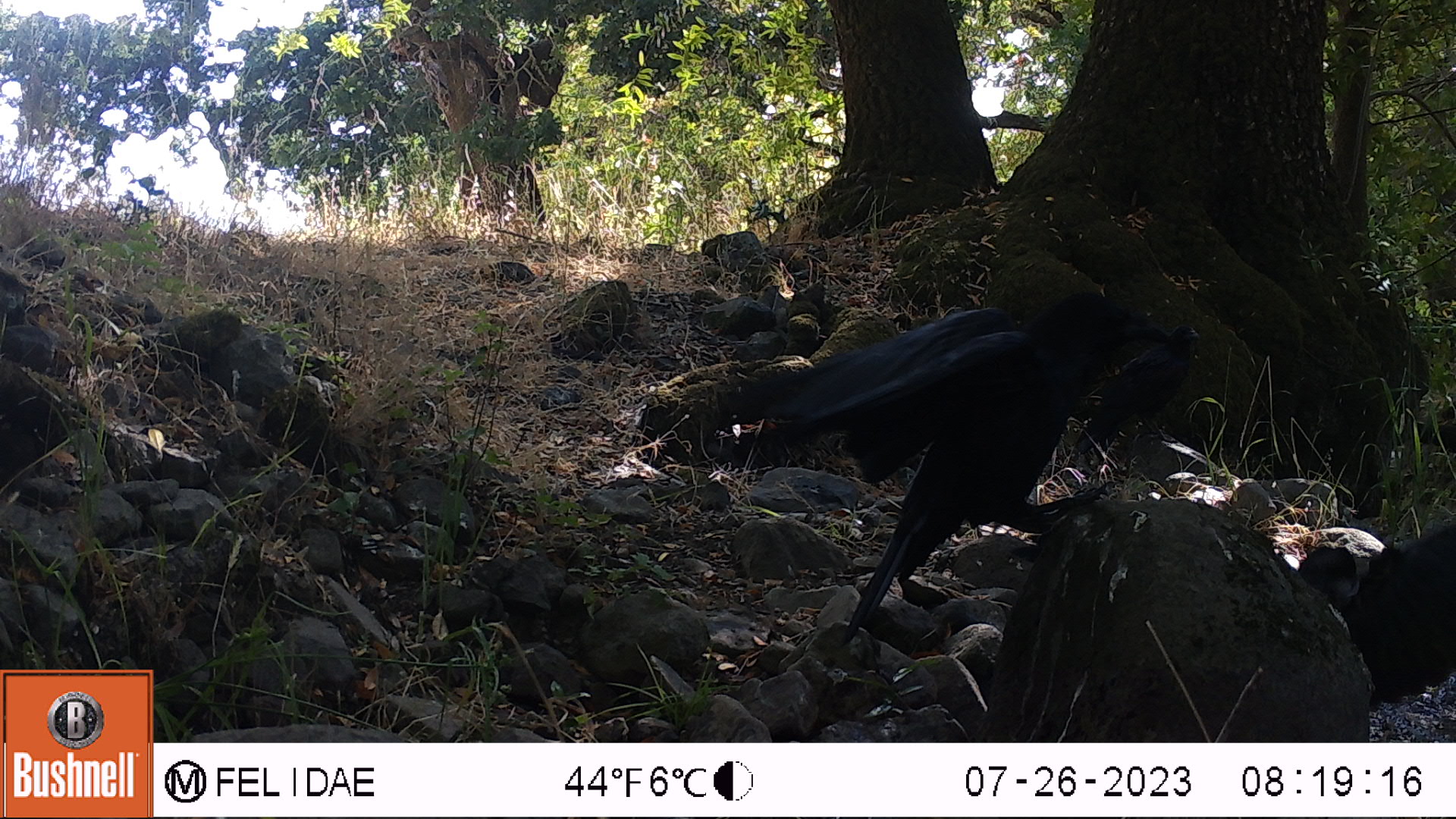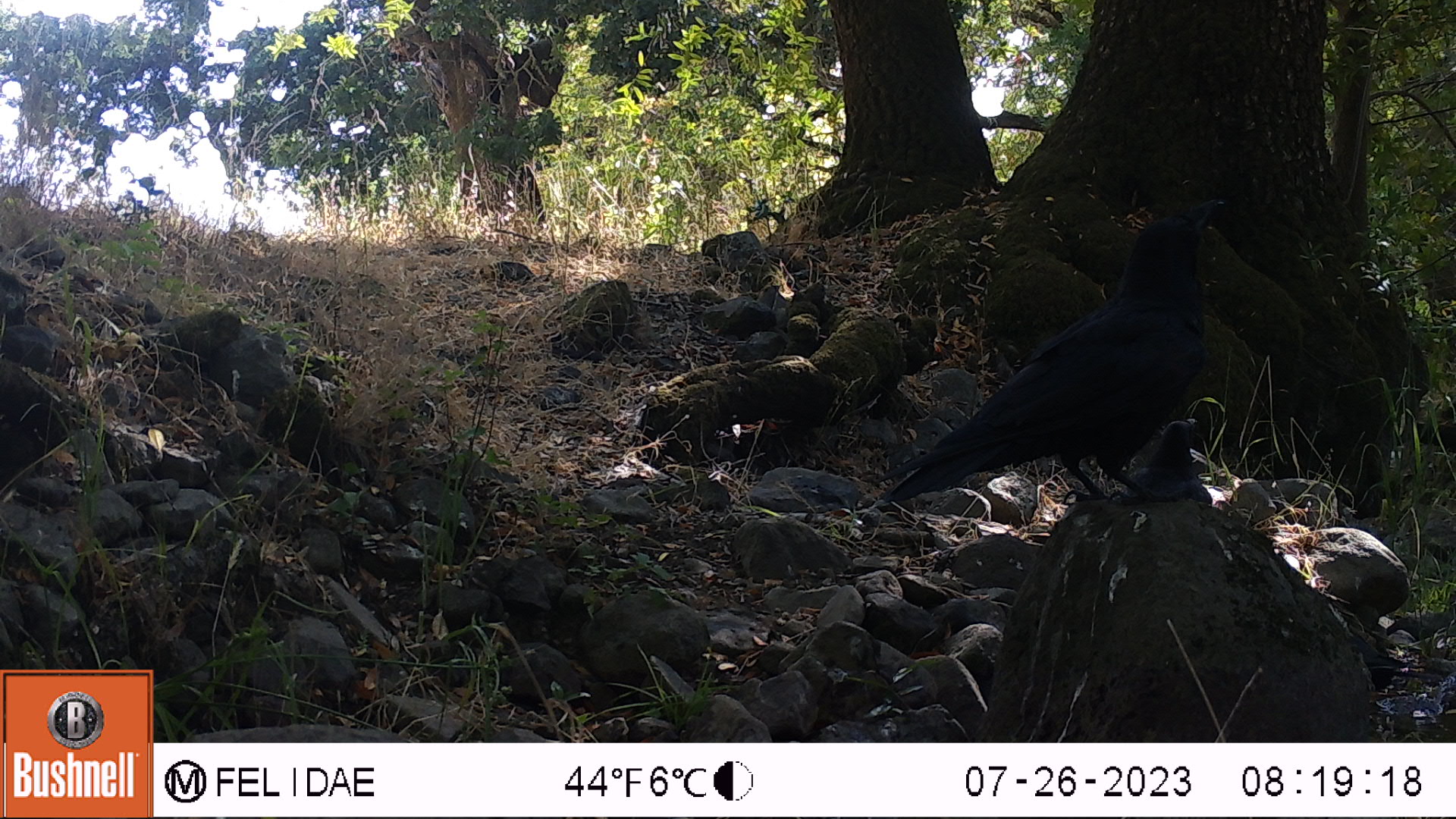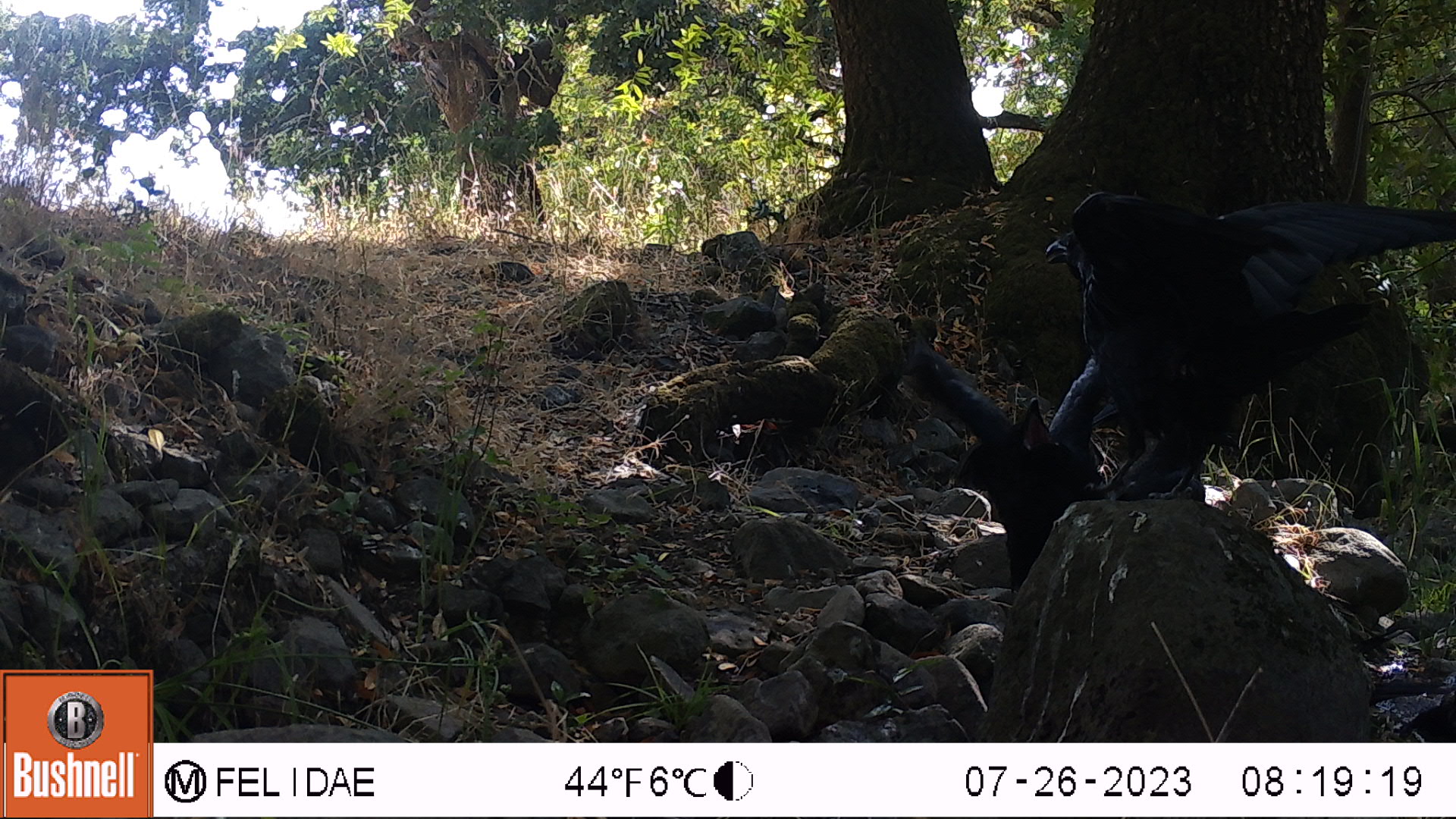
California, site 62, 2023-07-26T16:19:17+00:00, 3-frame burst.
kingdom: Animalia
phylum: Chordata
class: Aves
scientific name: Aves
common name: bird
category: unknown bird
Unknown bird (bird) (Aves).